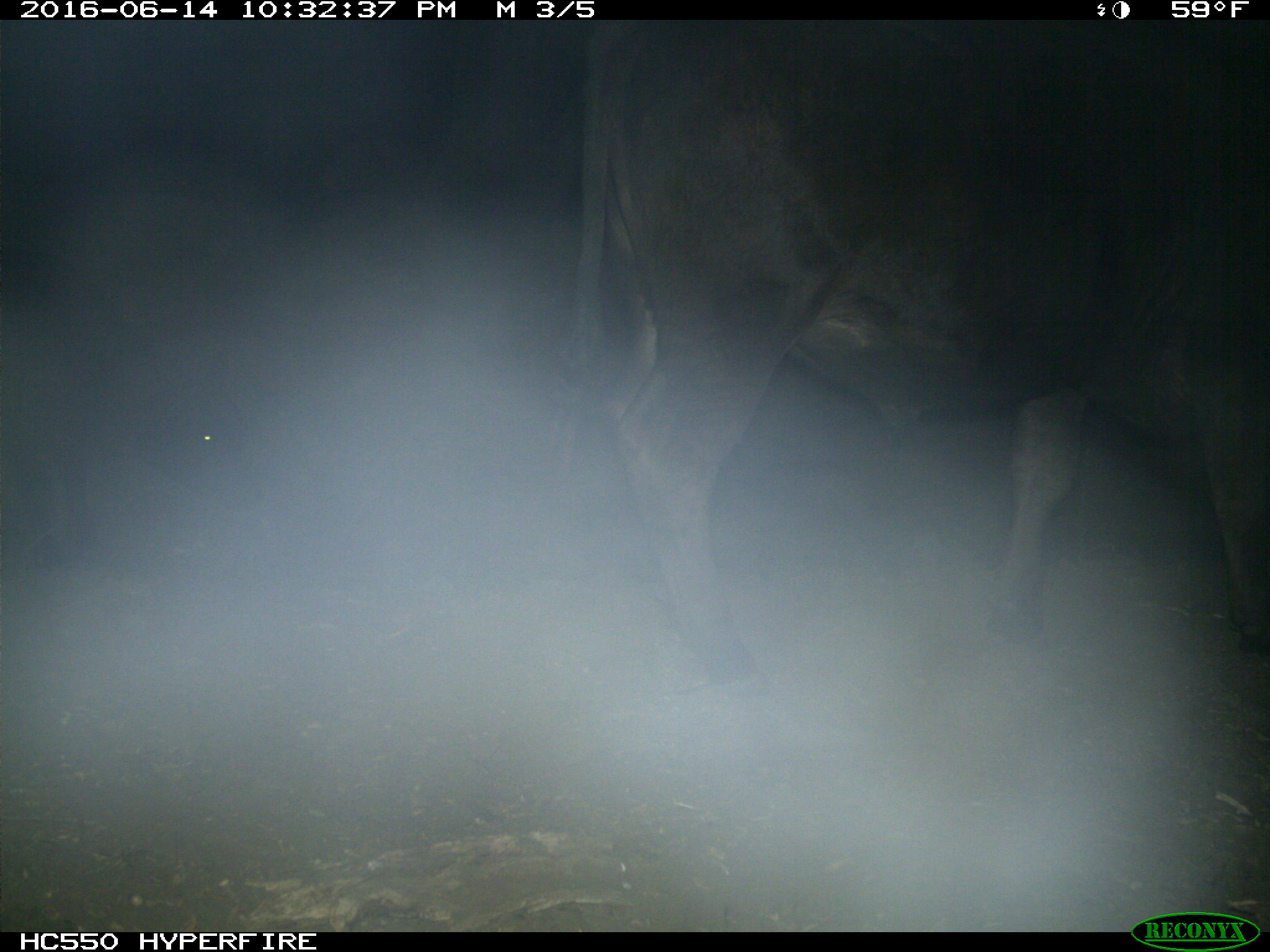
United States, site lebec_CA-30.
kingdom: Animalia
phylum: Chordata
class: Mammalia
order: Artiodactyla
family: Bovidae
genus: Bos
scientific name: Bos taurus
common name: domestic cow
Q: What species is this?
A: Bos taurus (domestic cow).